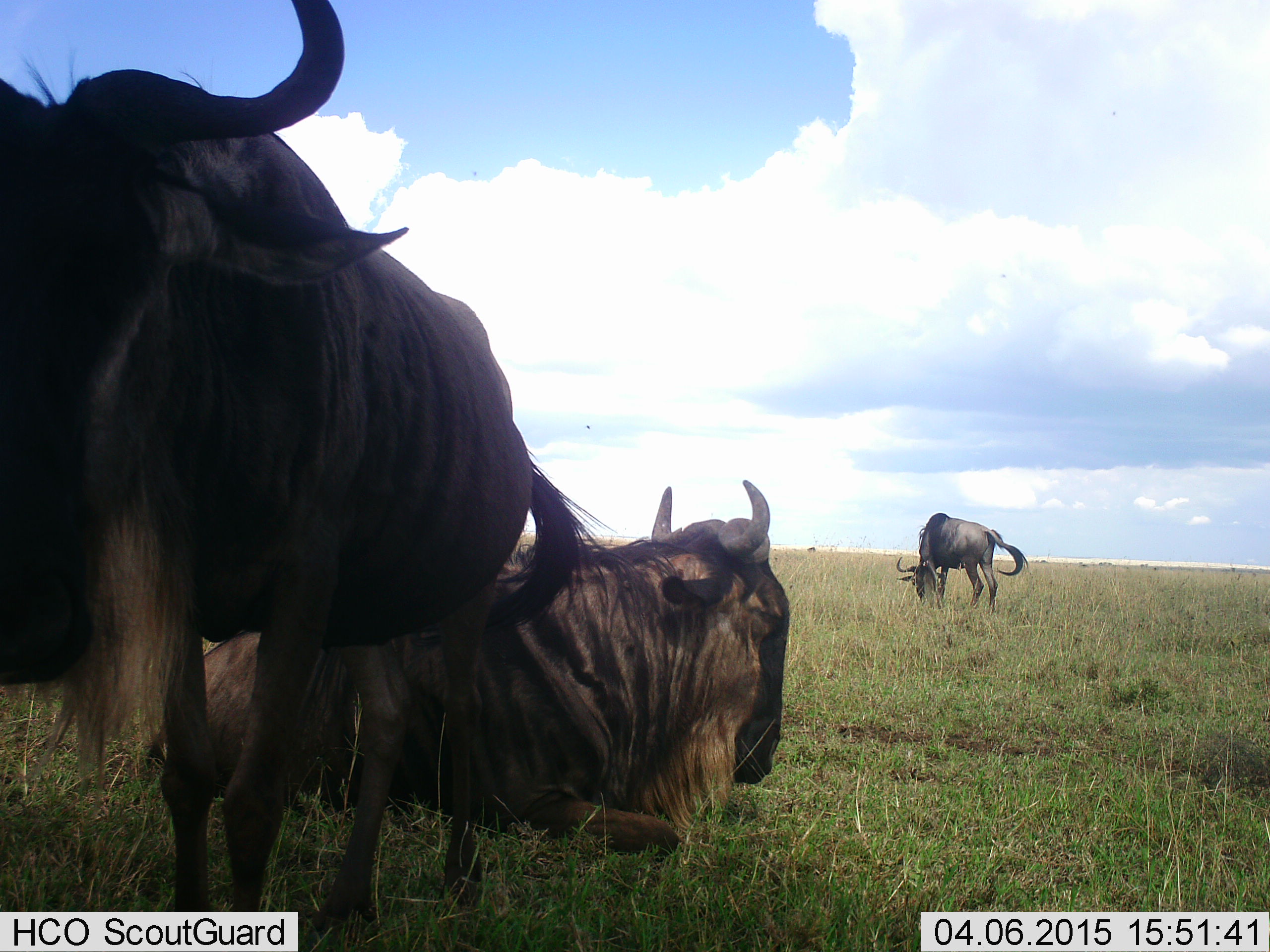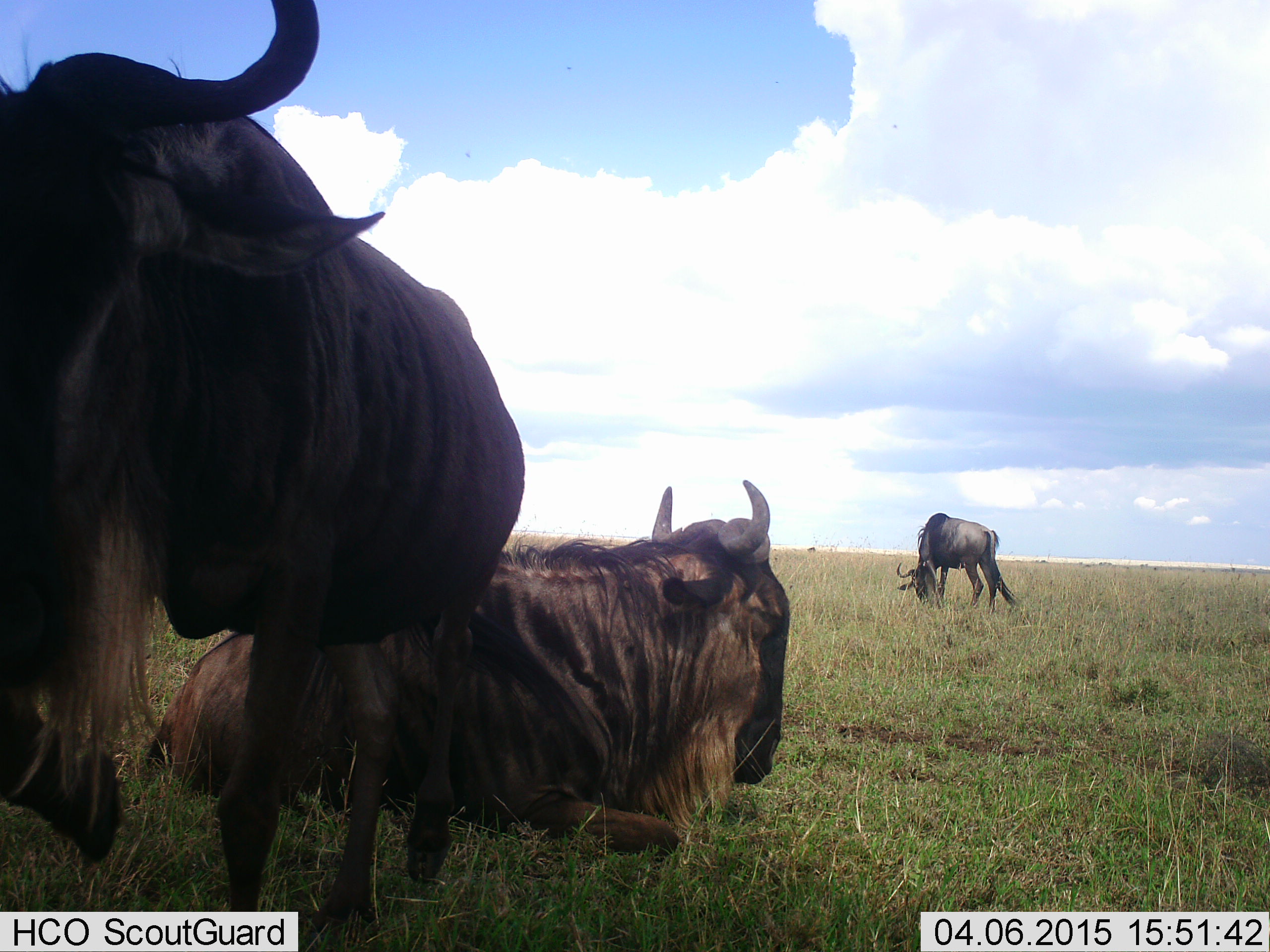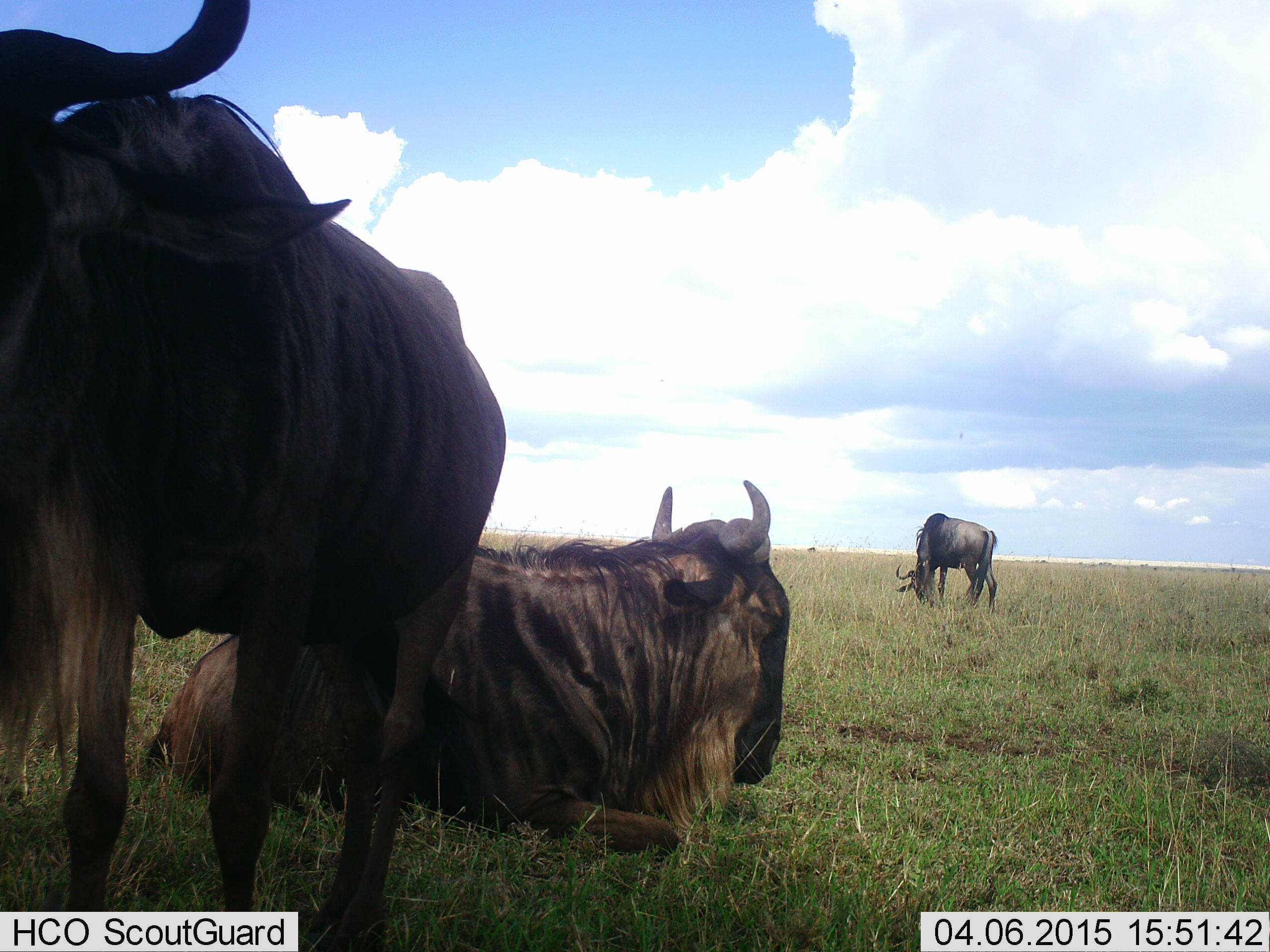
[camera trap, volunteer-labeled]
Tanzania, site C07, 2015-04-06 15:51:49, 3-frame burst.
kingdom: Animalia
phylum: Chordata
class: Mammalia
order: Artiodactyla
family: Bovidae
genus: Connochaetes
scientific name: Connochaetes taurinus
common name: blue wildebeest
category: wildebeest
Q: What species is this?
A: Wildebeest (blue wildebeest) (Connochaetes taurinus).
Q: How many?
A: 3.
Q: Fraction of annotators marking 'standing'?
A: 50%.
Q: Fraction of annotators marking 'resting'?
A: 90%.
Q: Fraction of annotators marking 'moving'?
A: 10%.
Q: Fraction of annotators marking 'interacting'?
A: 0%.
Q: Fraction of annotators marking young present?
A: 0%.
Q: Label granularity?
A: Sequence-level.